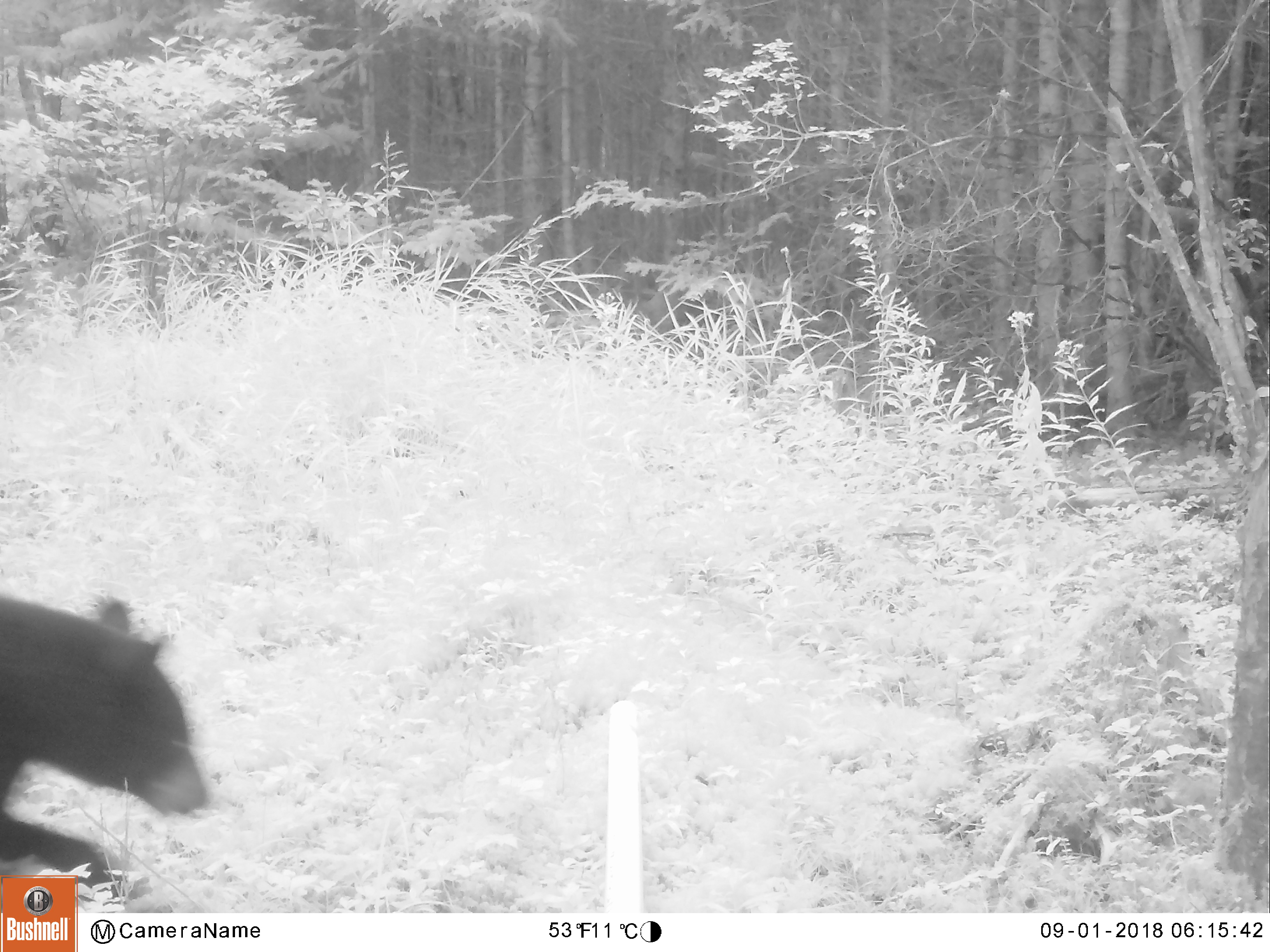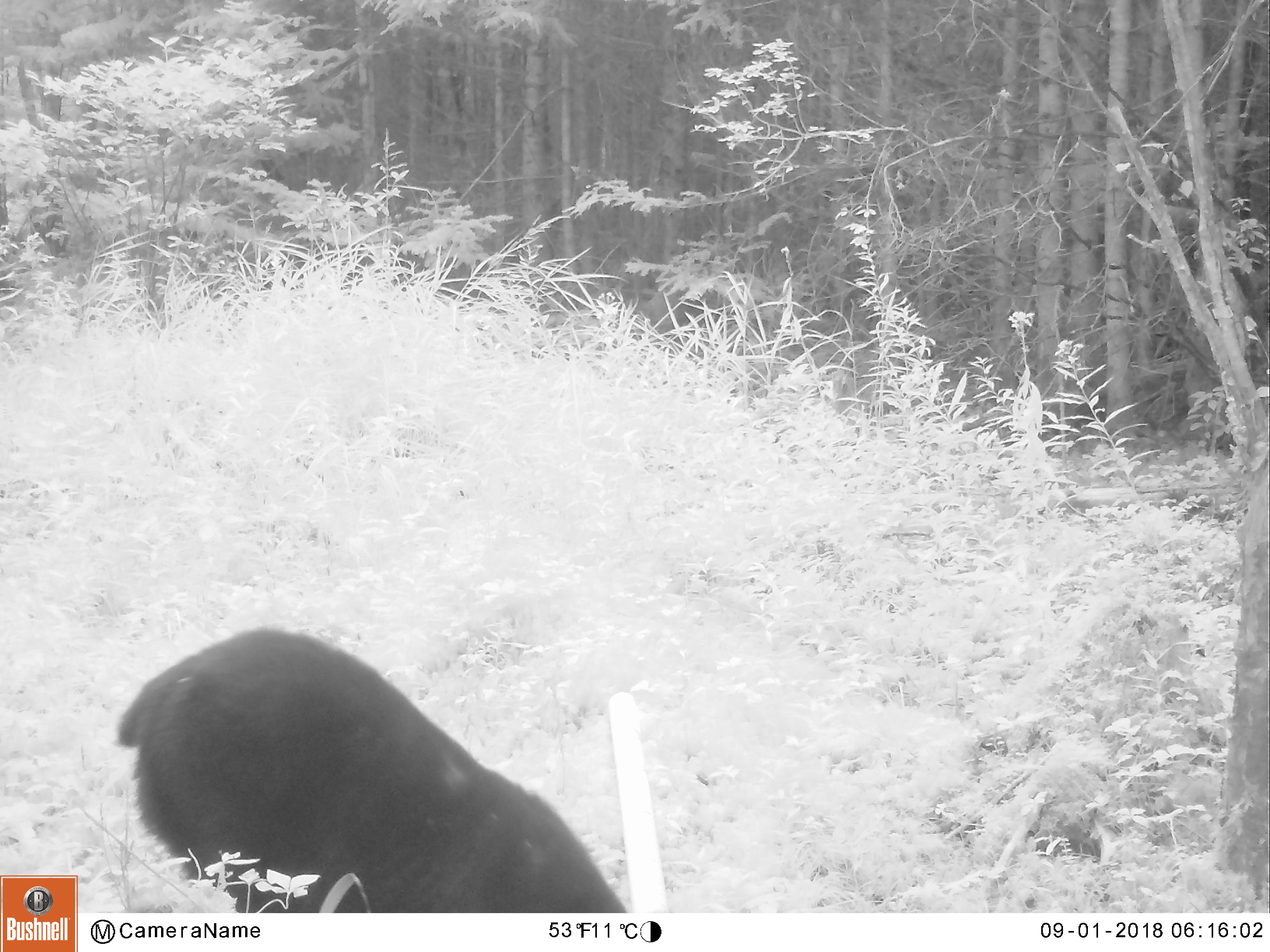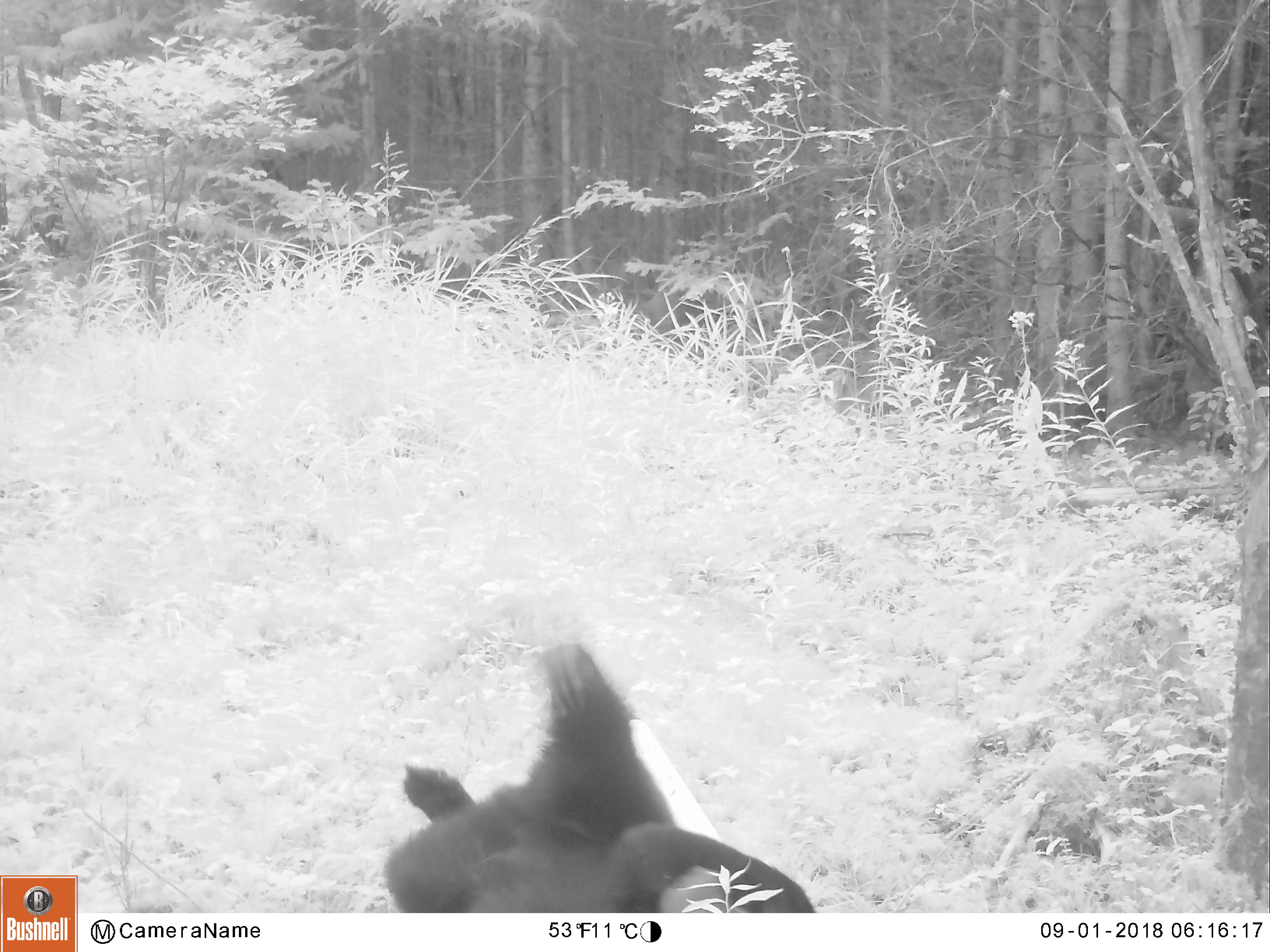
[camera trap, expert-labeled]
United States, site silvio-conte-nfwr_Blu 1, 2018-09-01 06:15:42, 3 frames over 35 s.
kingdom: Animalia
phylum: Chordata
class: Mammalia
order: Carnivora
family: Ursidae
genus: Ursus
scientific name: Ursus americanus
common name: black bear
Black bear (Ursus americanus).